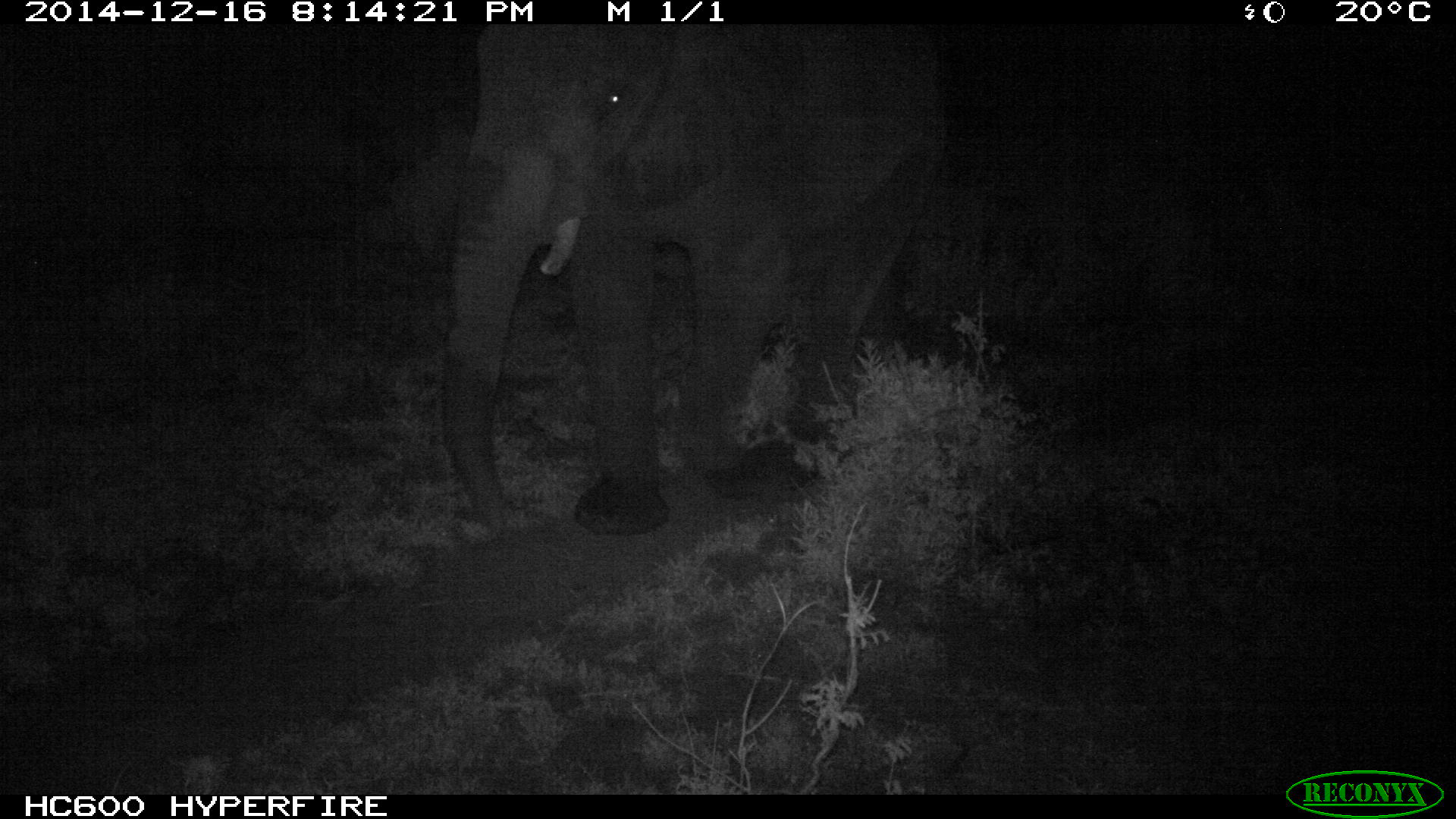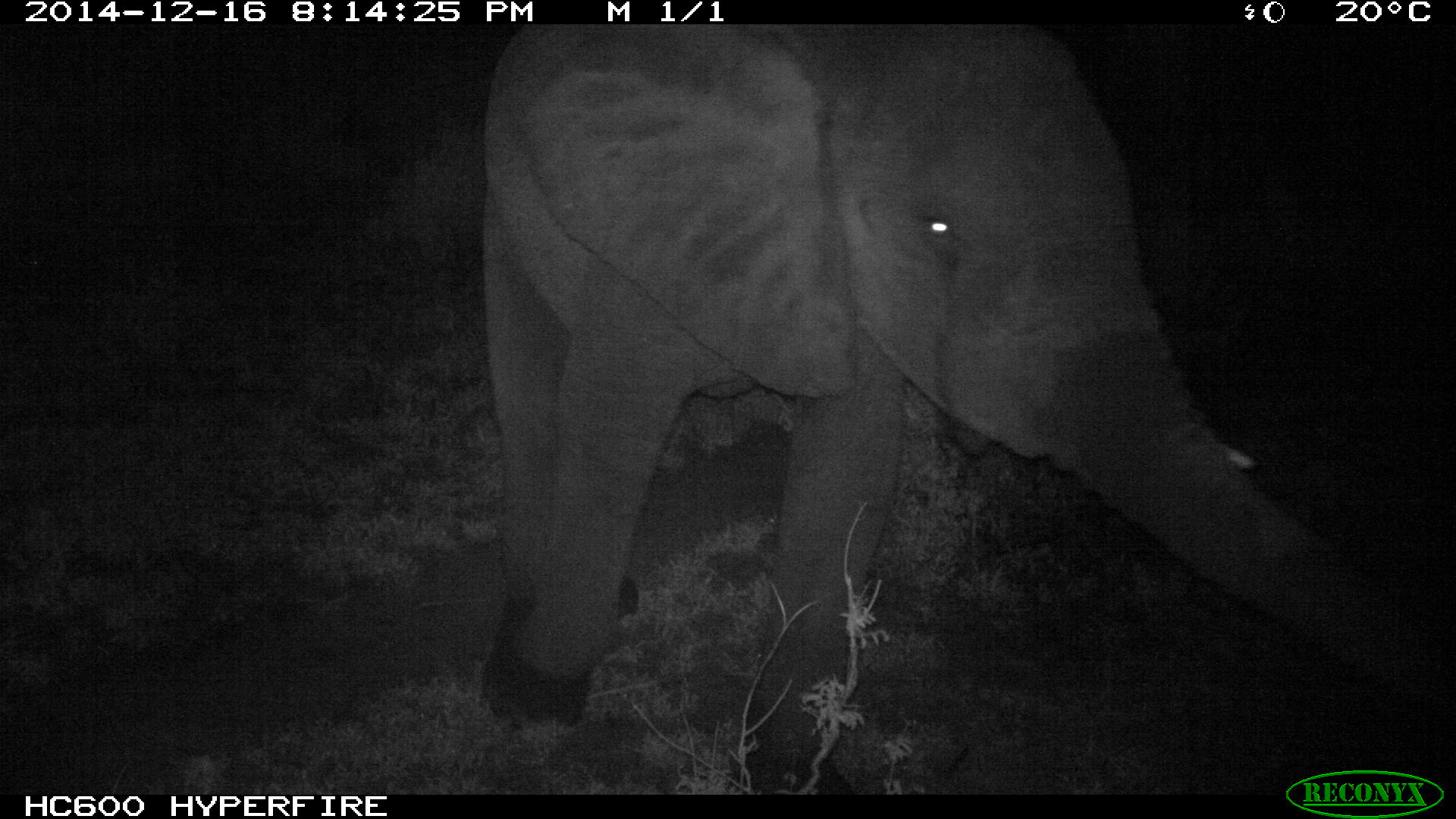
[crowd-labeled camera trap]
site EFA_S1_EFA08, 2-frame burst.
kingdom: Animalia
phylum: Chordata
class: Mammalia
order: Proboscidea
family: Elephantidae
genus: Loxodonta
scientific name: Loxodonta africana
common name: african bush elephant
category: elephant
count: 1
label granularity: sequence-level